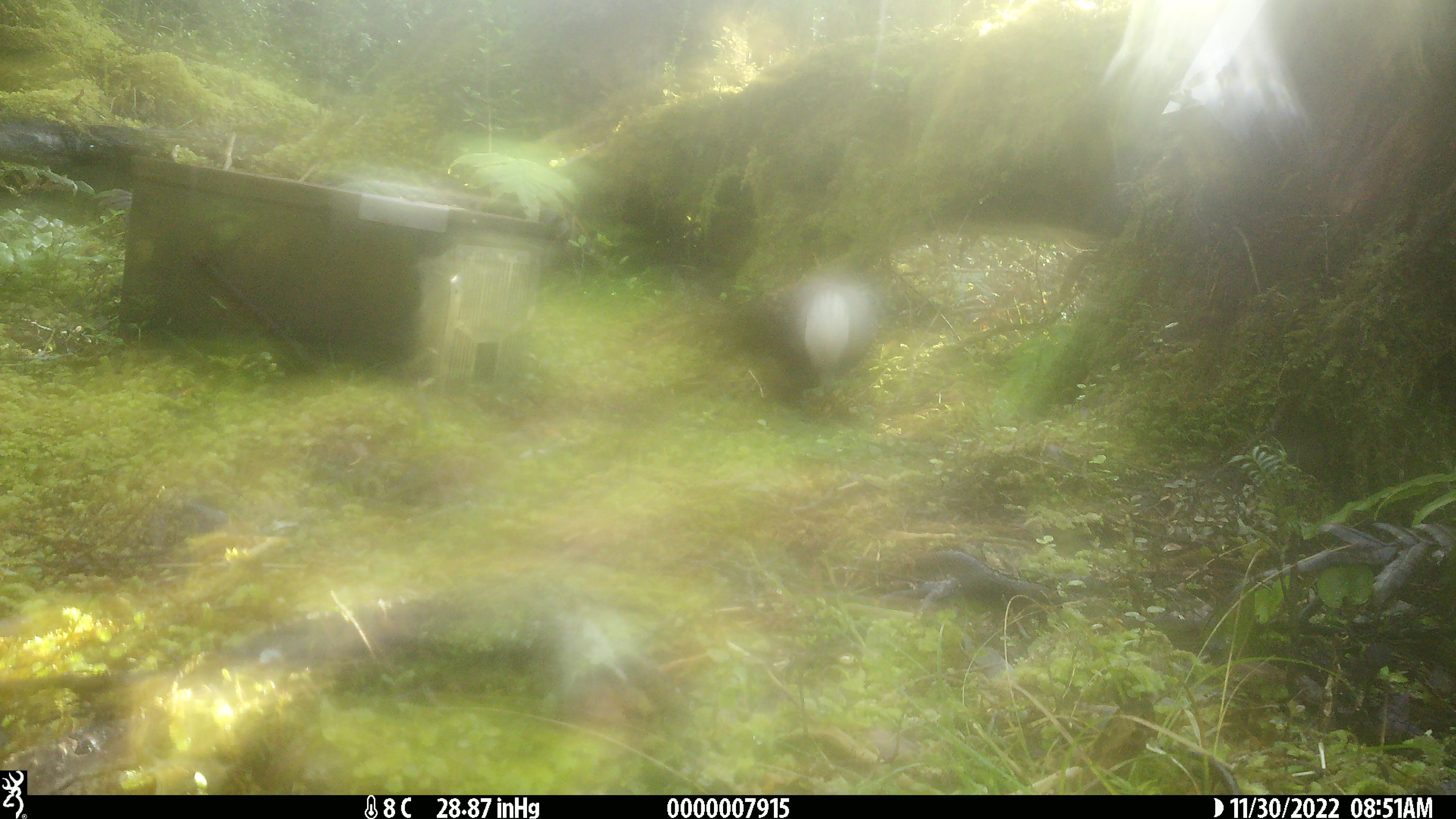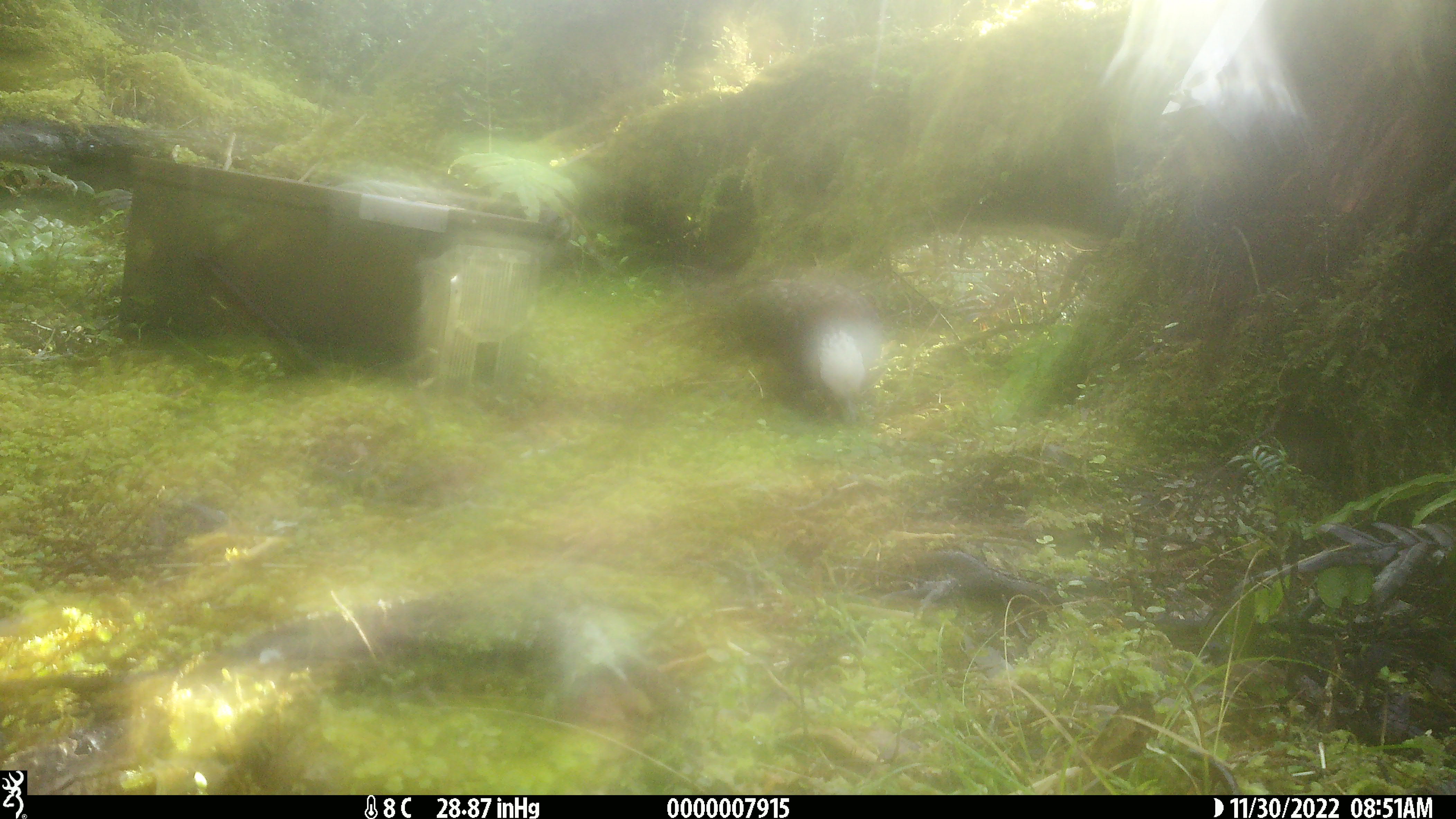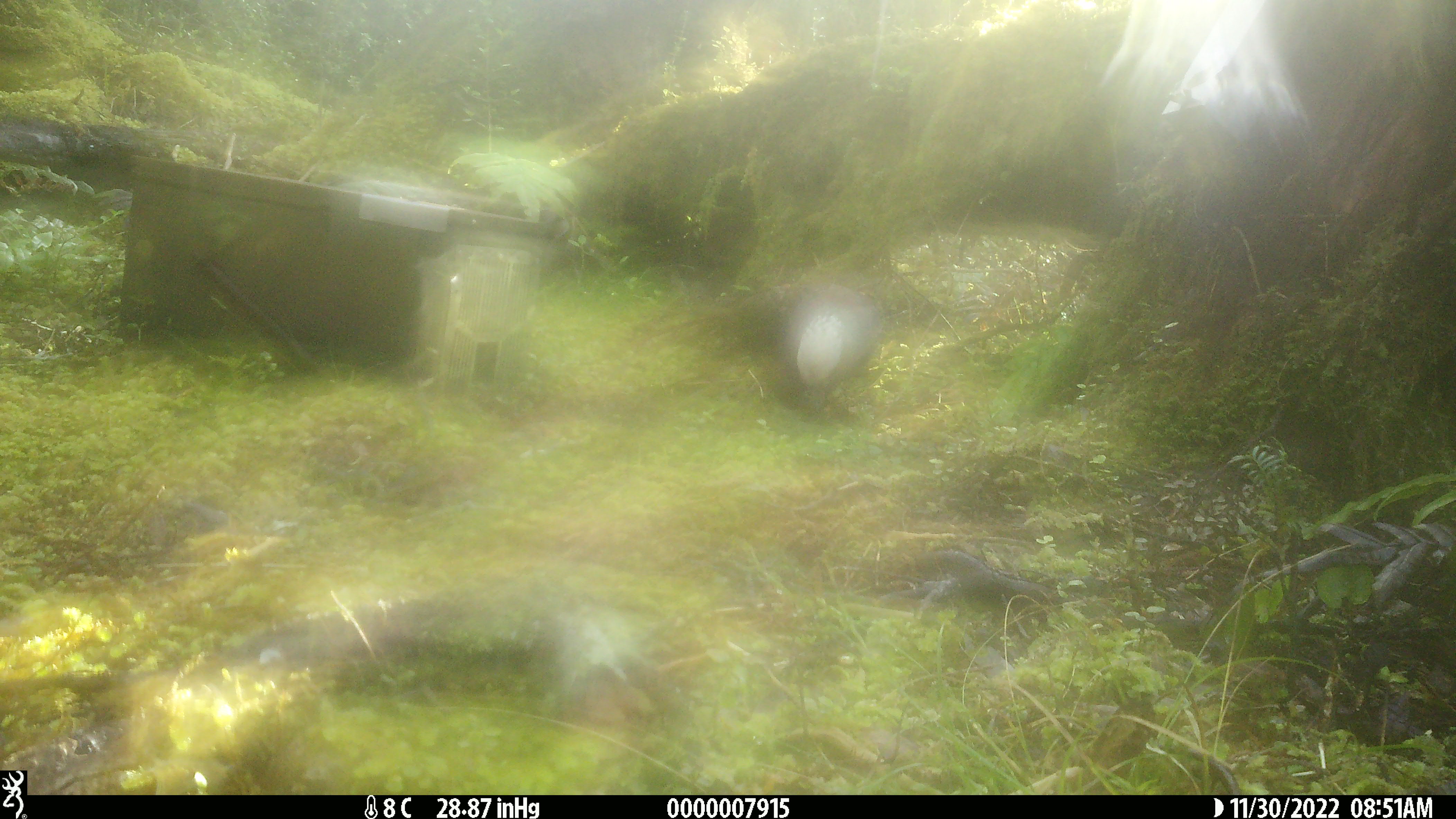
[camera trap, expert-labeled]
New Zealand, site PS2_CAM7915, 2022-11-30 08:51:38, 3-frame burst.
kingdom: Animalia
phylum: Chordata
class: Aves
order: Psittaciformes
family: Strigopidae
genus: Nestor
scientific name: Nestor meridionalis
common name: kaka